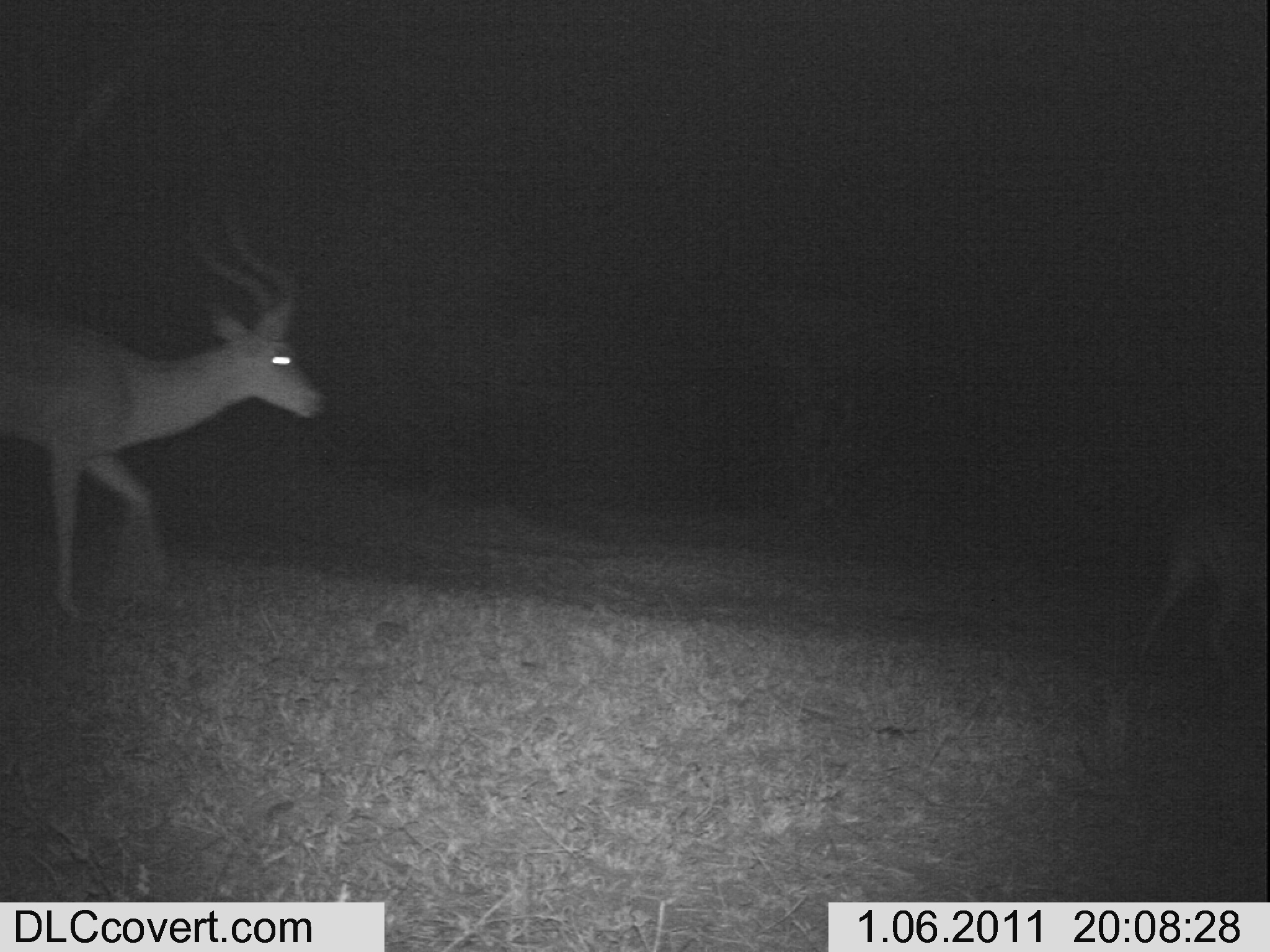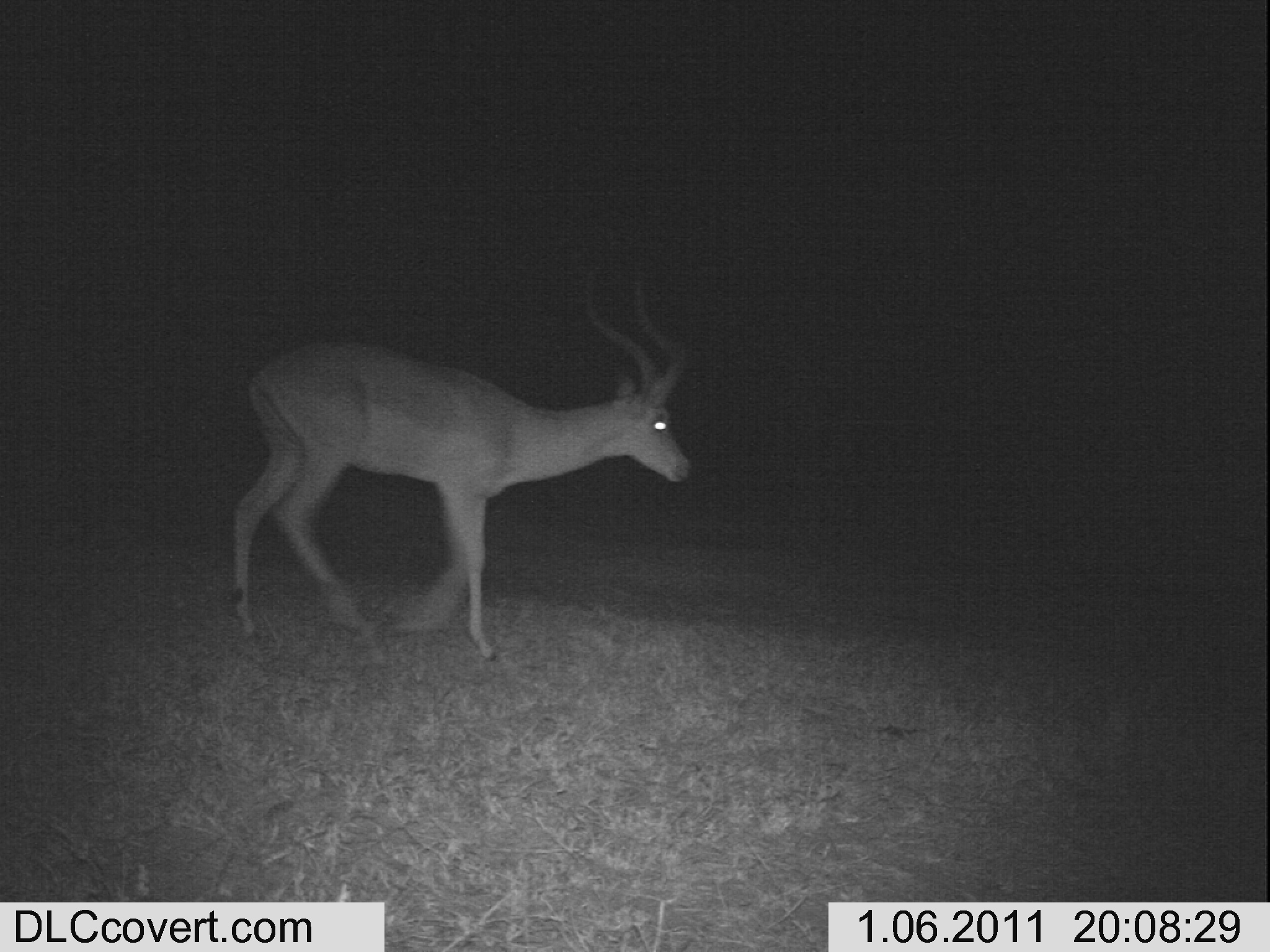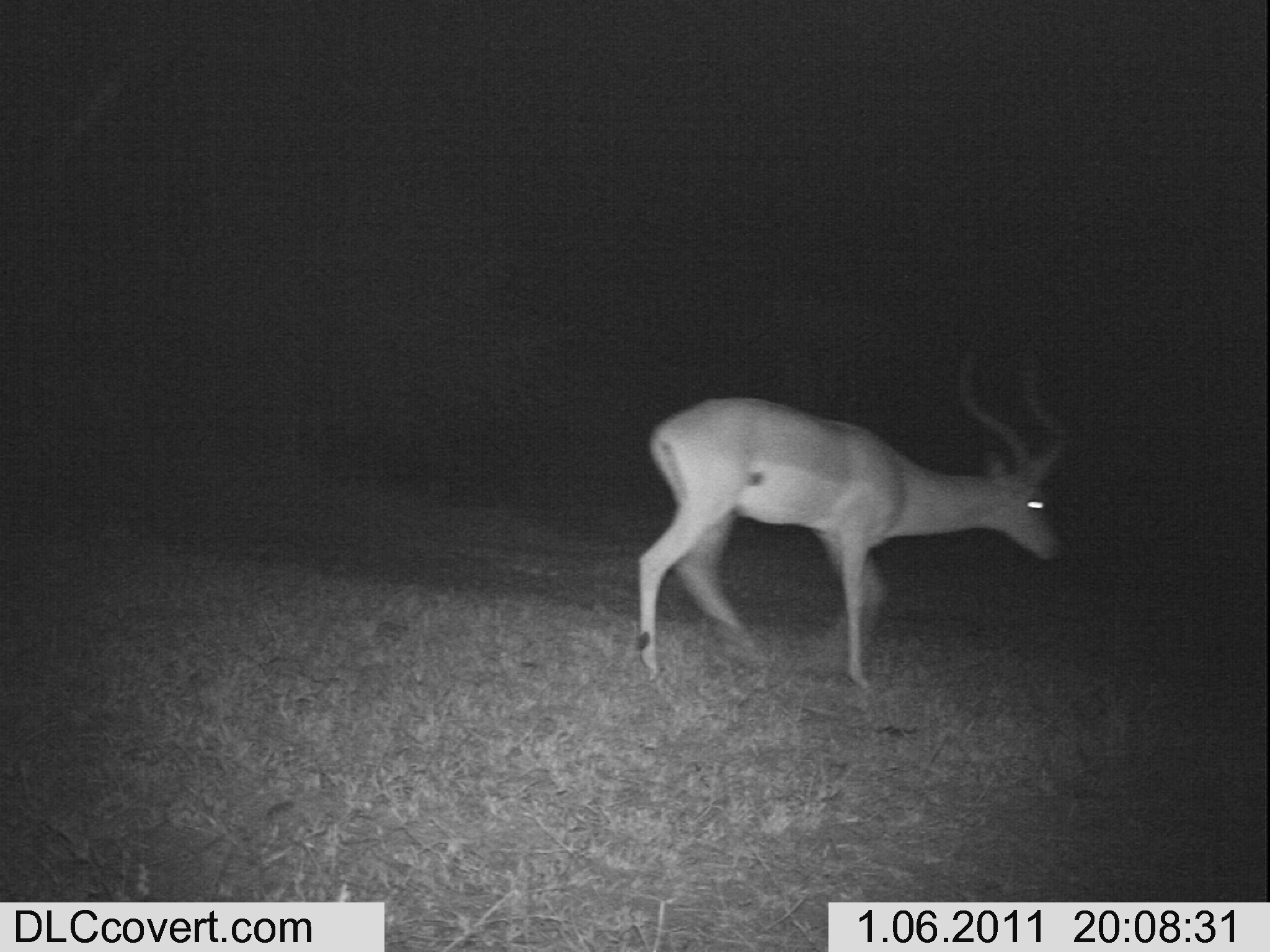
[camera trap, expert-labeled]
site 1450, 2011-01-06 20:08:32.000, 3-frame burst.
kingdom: Animalia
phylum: Chordata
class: Mammalia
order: Artiodactyla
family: Bovidae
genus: Aepyceros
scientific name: Aepyceros melampus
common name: impala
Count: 2.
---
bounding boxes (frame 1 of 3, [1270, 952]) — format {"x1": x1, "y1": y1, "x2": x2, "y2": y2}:
aepyceros melampus: {"x1": 0, "y1": 183, "x2": 334, "y2": 621}; {"x1": 1129, "y1": 420, "x2": 1270, "y2": 693}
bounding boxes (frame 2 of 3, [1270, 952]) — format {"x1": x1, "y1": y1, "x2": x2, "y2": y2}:
aepyceros melampus: {"x1": 223, "y1": 271, "x2": 695, "y2": 667}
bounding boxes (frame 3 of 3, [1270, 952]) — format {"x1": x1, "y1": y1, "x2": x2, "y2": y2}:
aepyceros melampus: {"x1": 630, "y1": 330, "x2": 1069, "y2": 697}